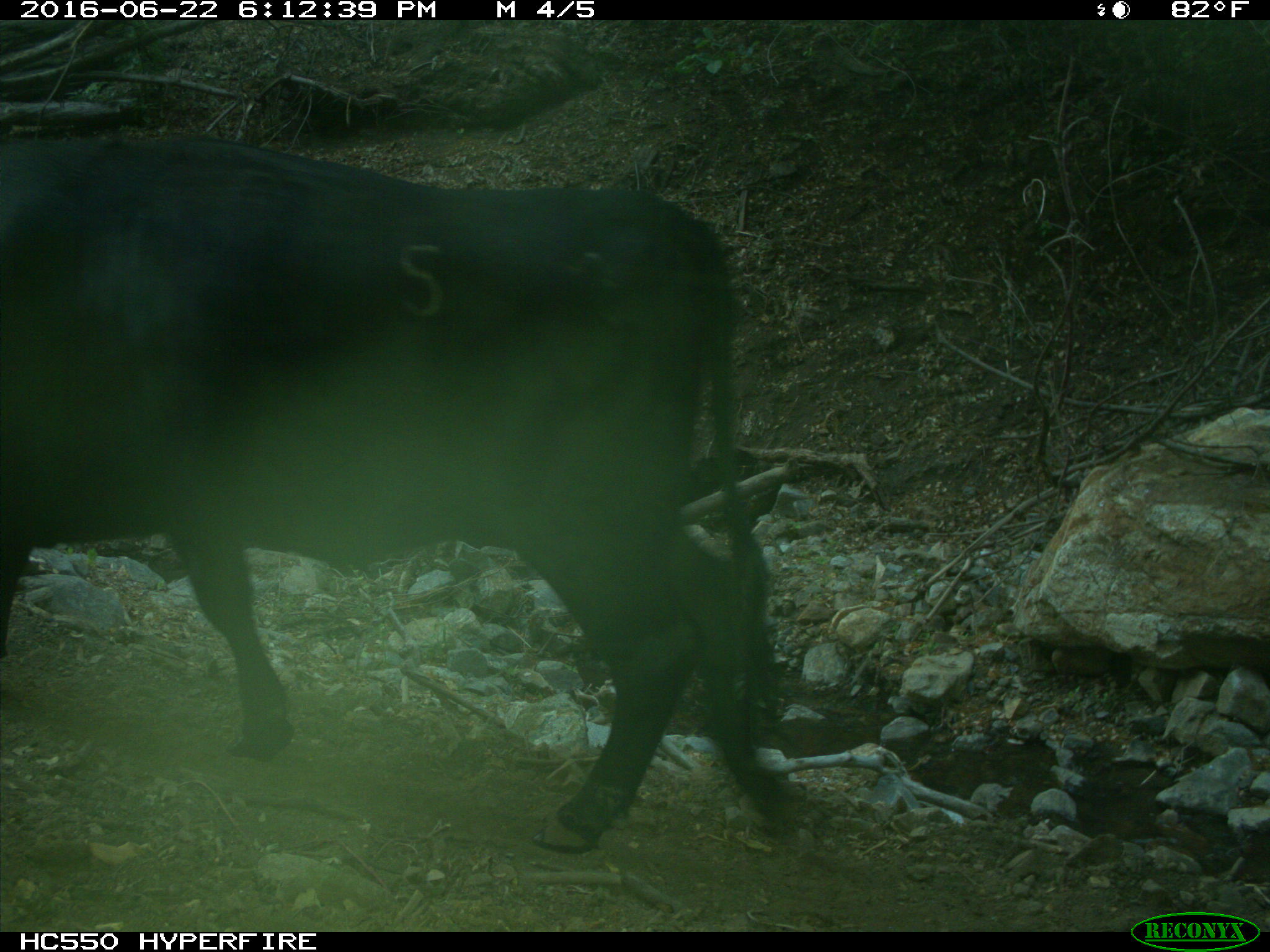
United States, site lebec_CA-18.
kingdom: Animalia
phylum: Chordata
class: Mammalia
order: Artiodactyla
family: Bovidae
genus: Bos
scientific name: Bos taurus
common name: domestic cow